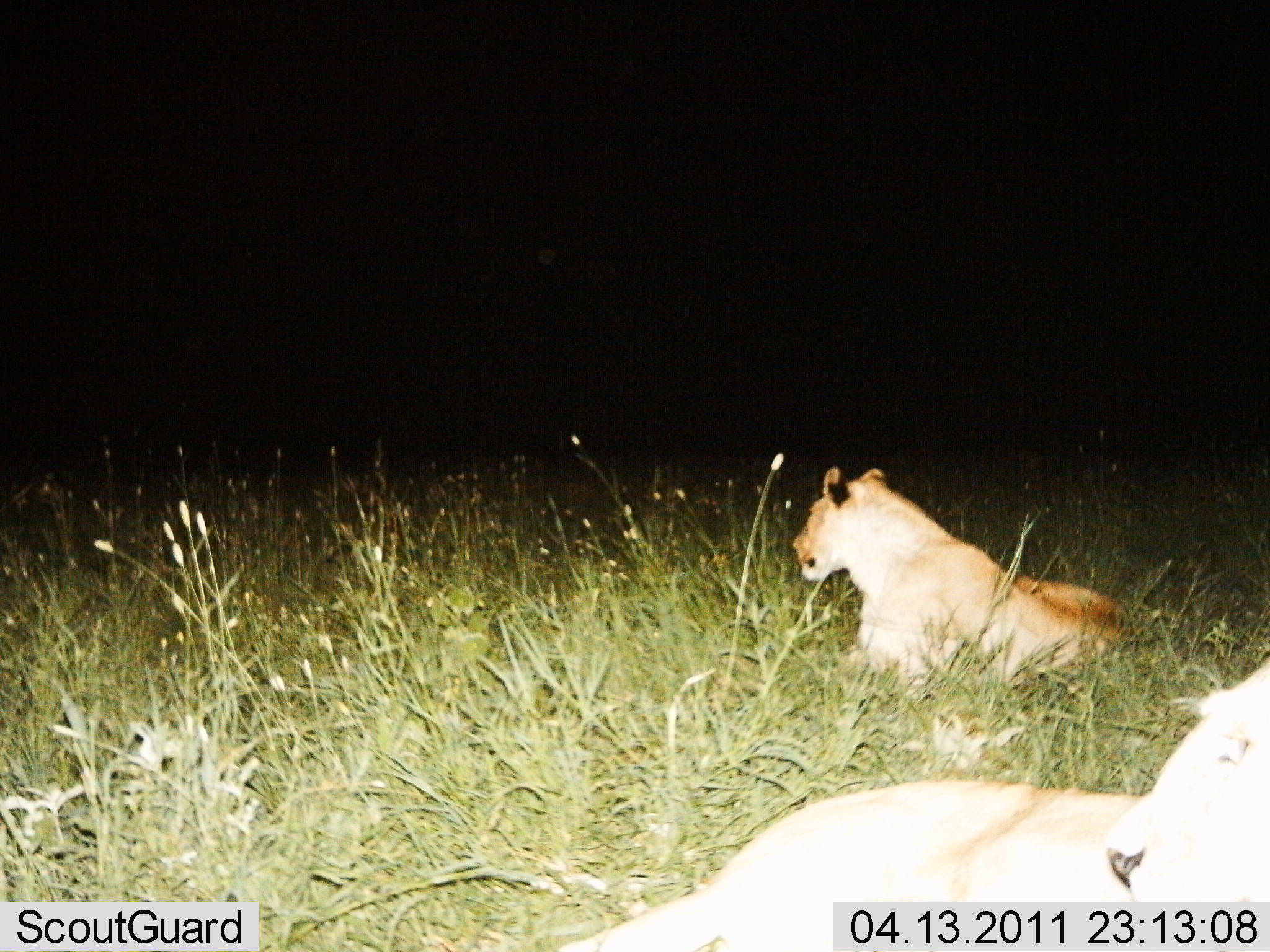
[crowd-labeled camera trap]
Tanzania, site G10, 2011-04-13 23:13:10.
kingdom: Animalia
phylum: Chordata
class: Mammalia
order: Carnivora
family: Felidae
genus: Panthera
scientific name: Panthera leo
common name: lion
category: lionfemale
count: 2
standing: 10%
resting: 100%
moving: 0%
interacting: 0%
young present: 0%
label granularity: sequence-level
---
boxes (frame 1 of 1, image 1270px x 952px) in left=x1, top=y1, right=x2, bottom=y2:
animal: left=555, top=652, right=1269, bottom=952; left=788, top=462, right=1128, bottom=692